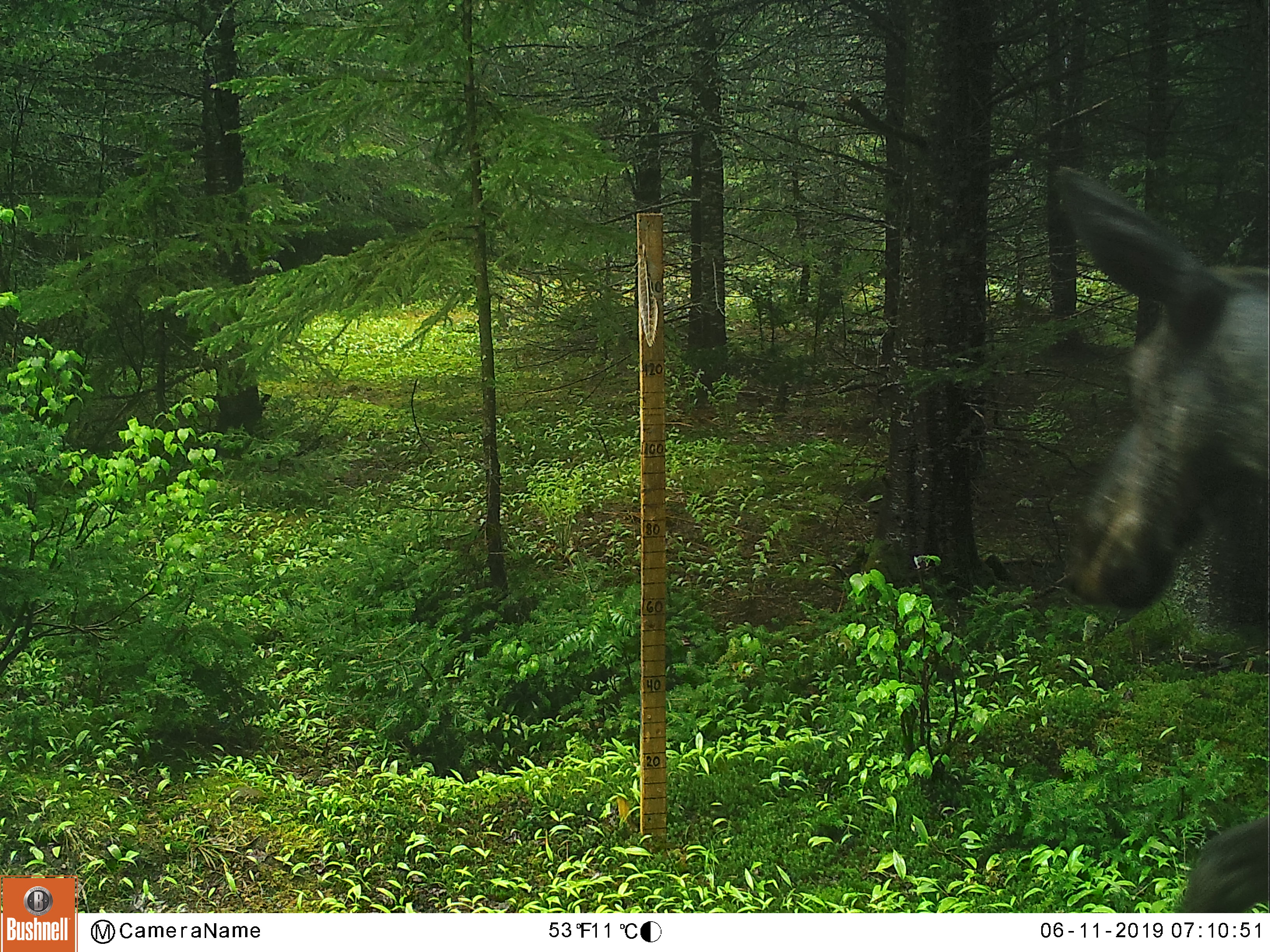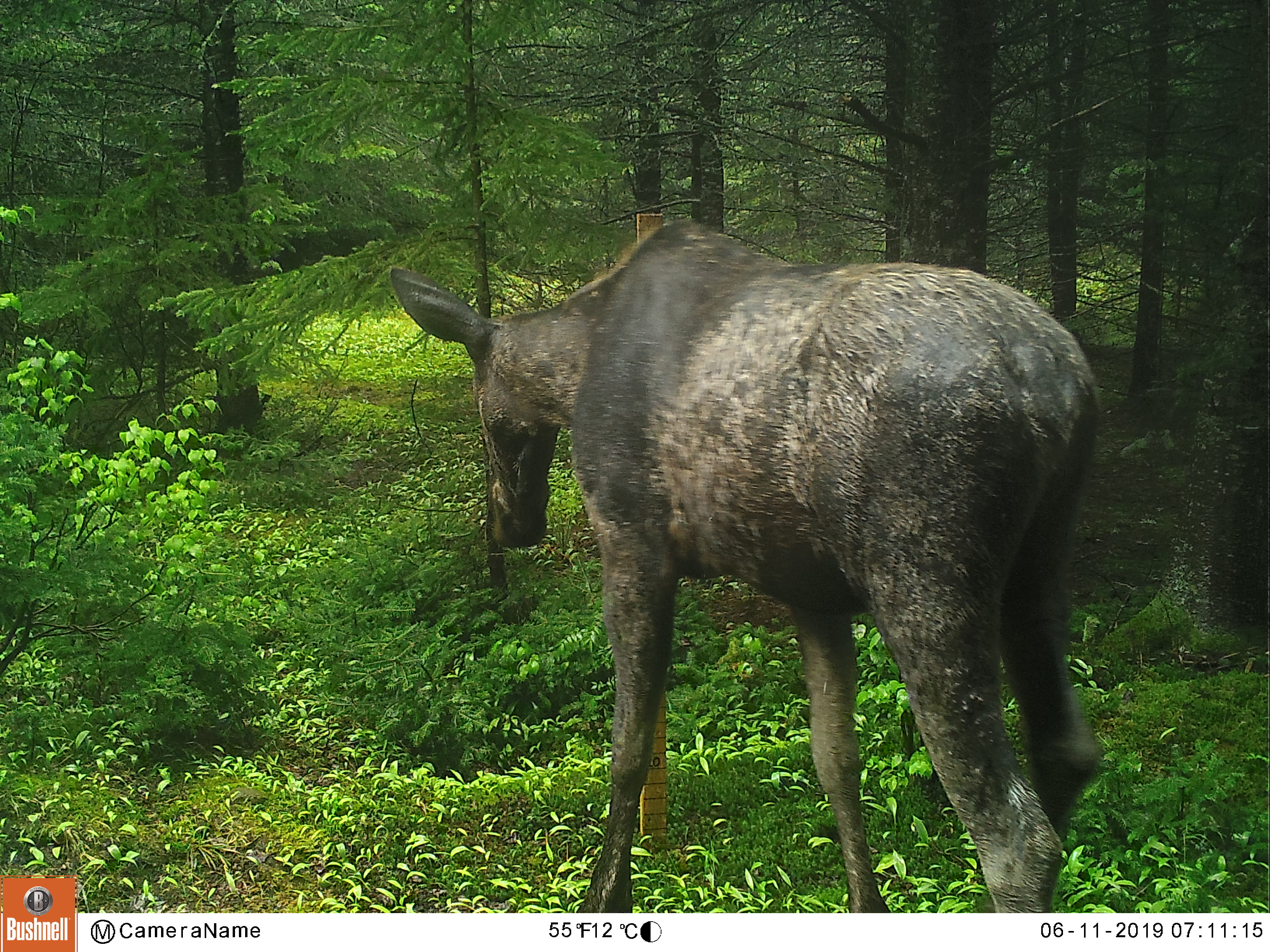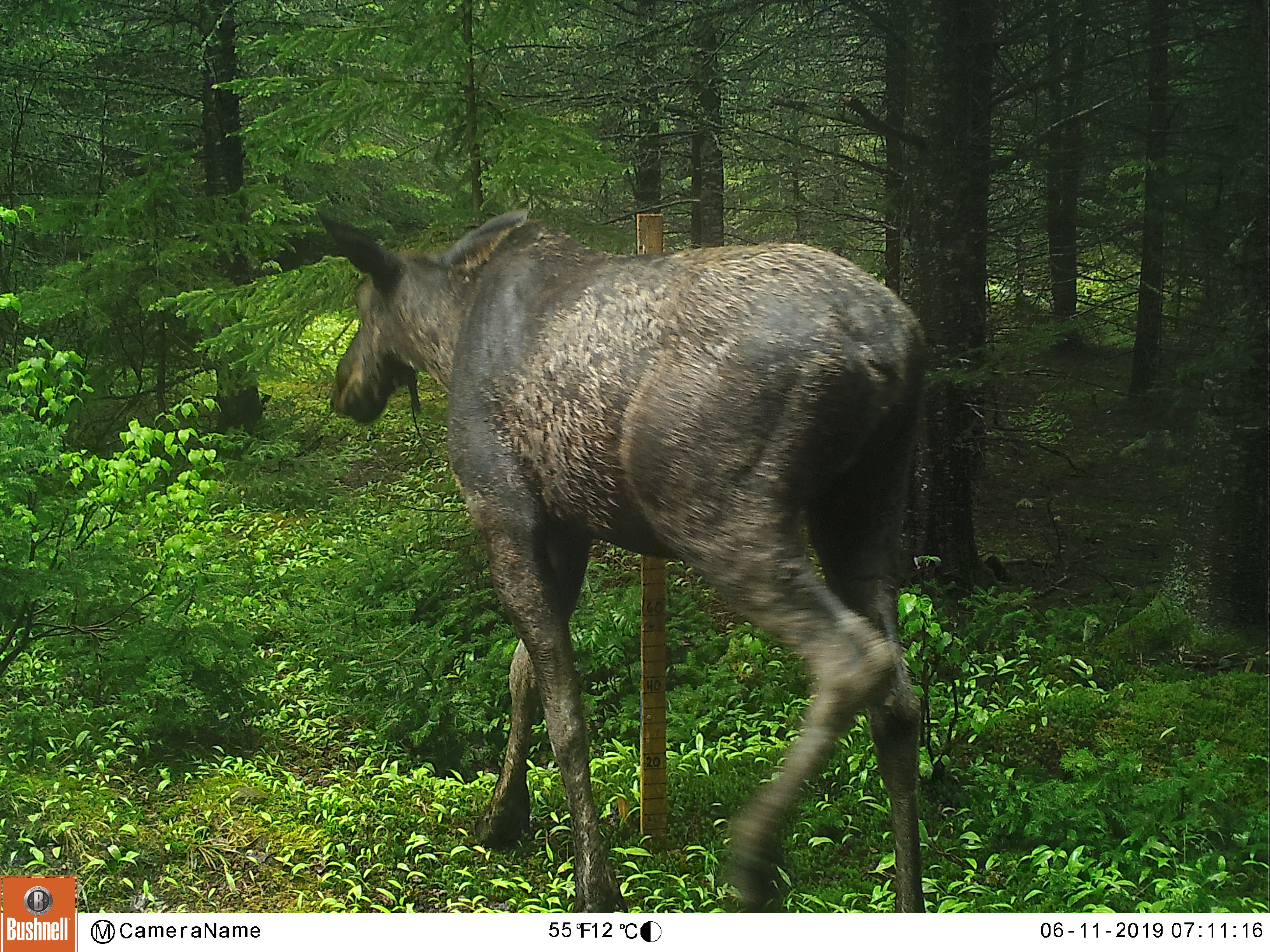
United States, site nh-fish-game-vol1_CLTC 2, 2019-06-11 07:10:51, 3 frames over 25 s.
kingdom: Animalia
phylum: Chordata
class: Mammalia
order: Artiodactyla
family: Cervidae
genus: Alces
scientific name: Alces alces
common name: moose